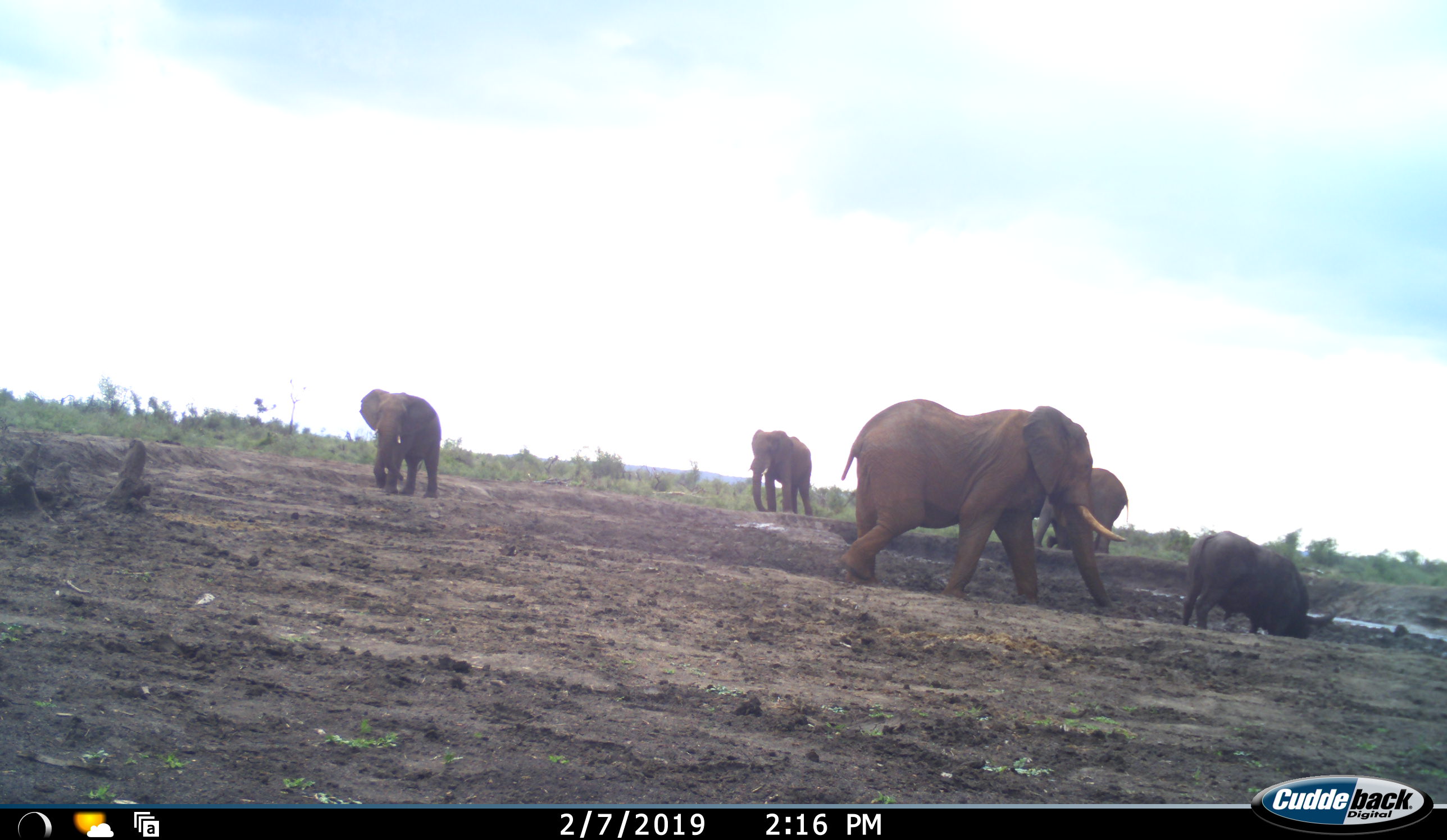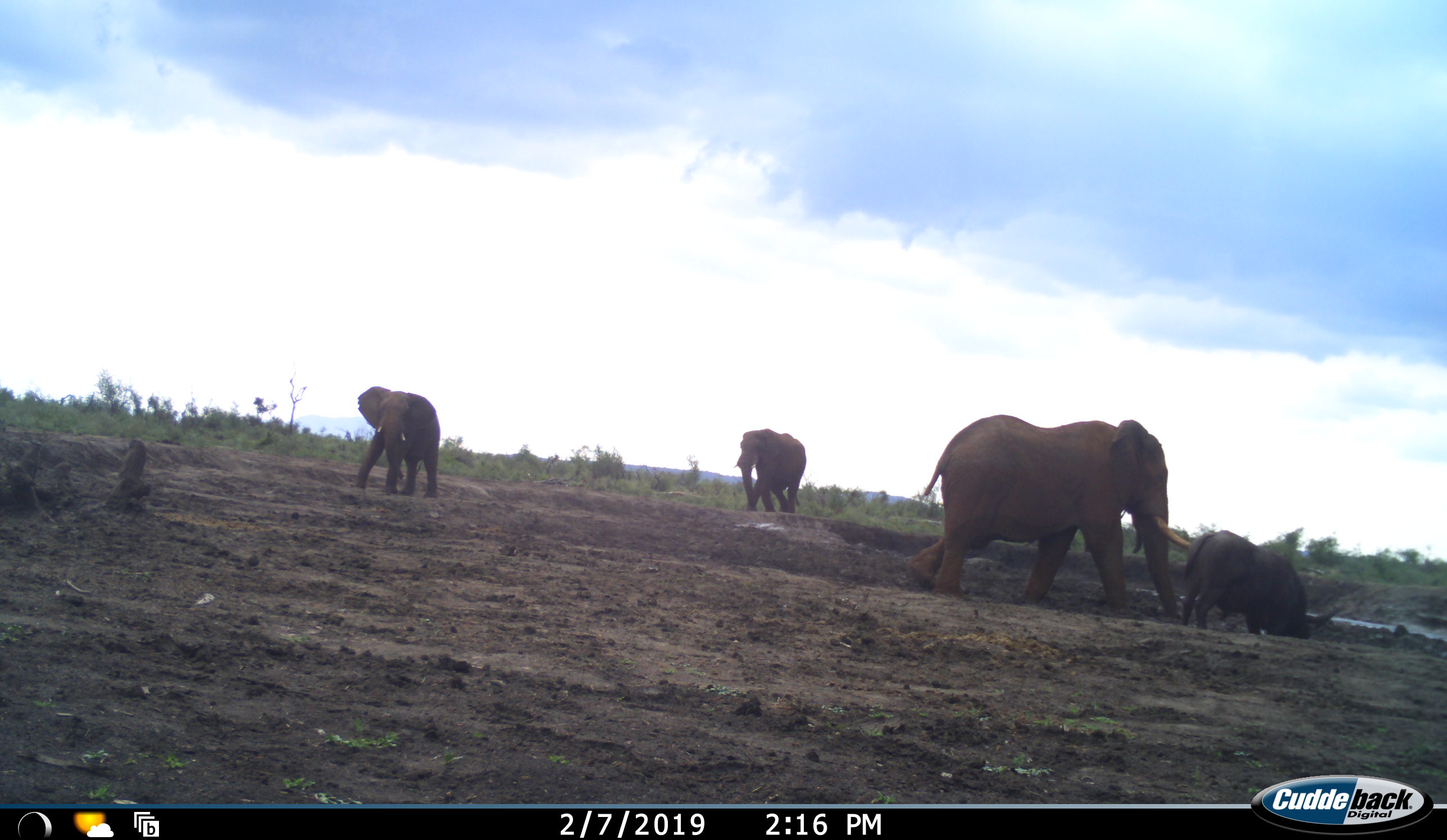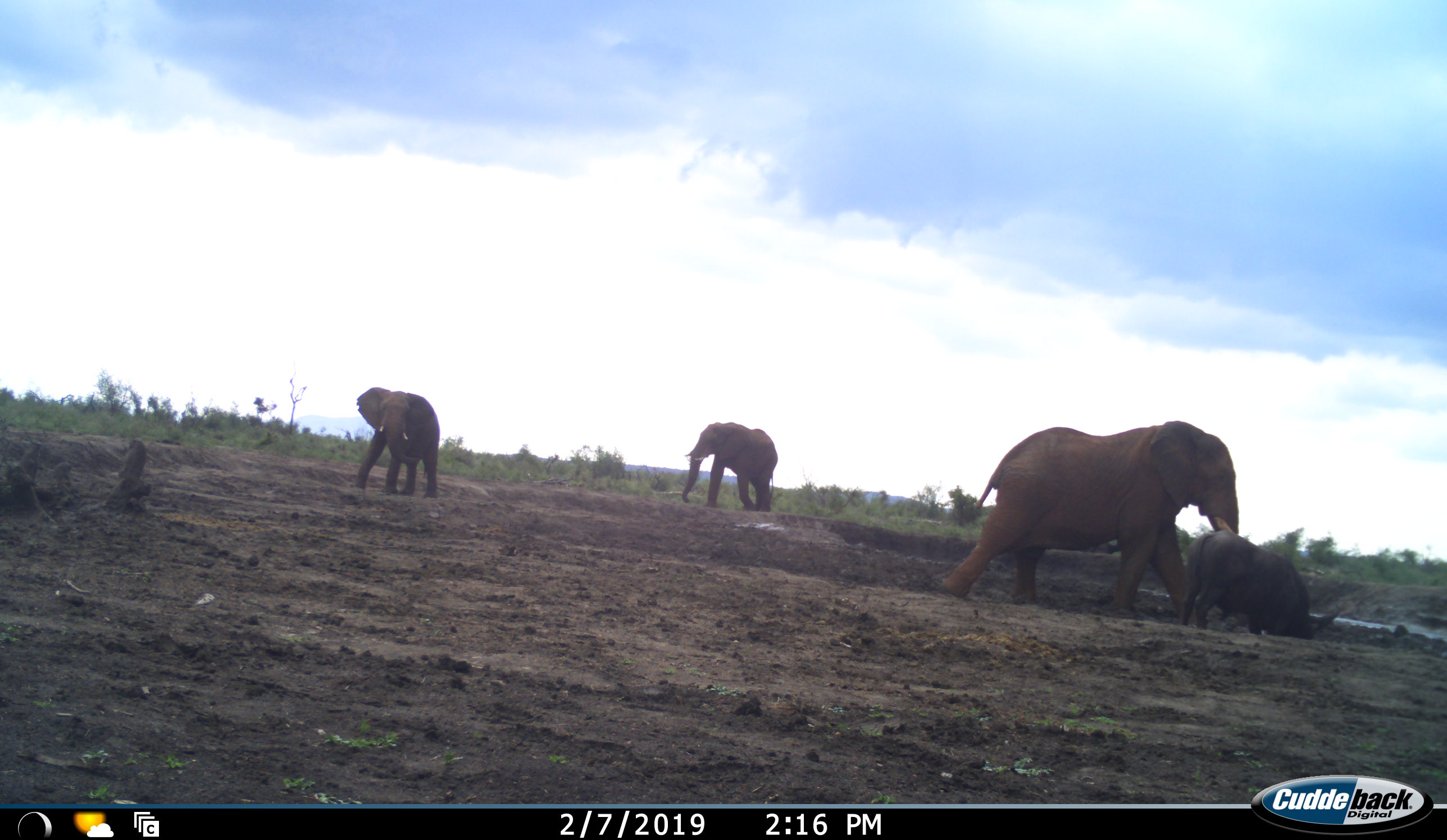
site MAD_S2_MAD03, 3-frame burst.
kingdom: Animalia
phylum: Chordata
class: Mammalia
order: Proboscidea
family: Elephantidae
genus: Loxodonta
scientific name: Loxodonta africana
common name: african bush elephant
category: elephant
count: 4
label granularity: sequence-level